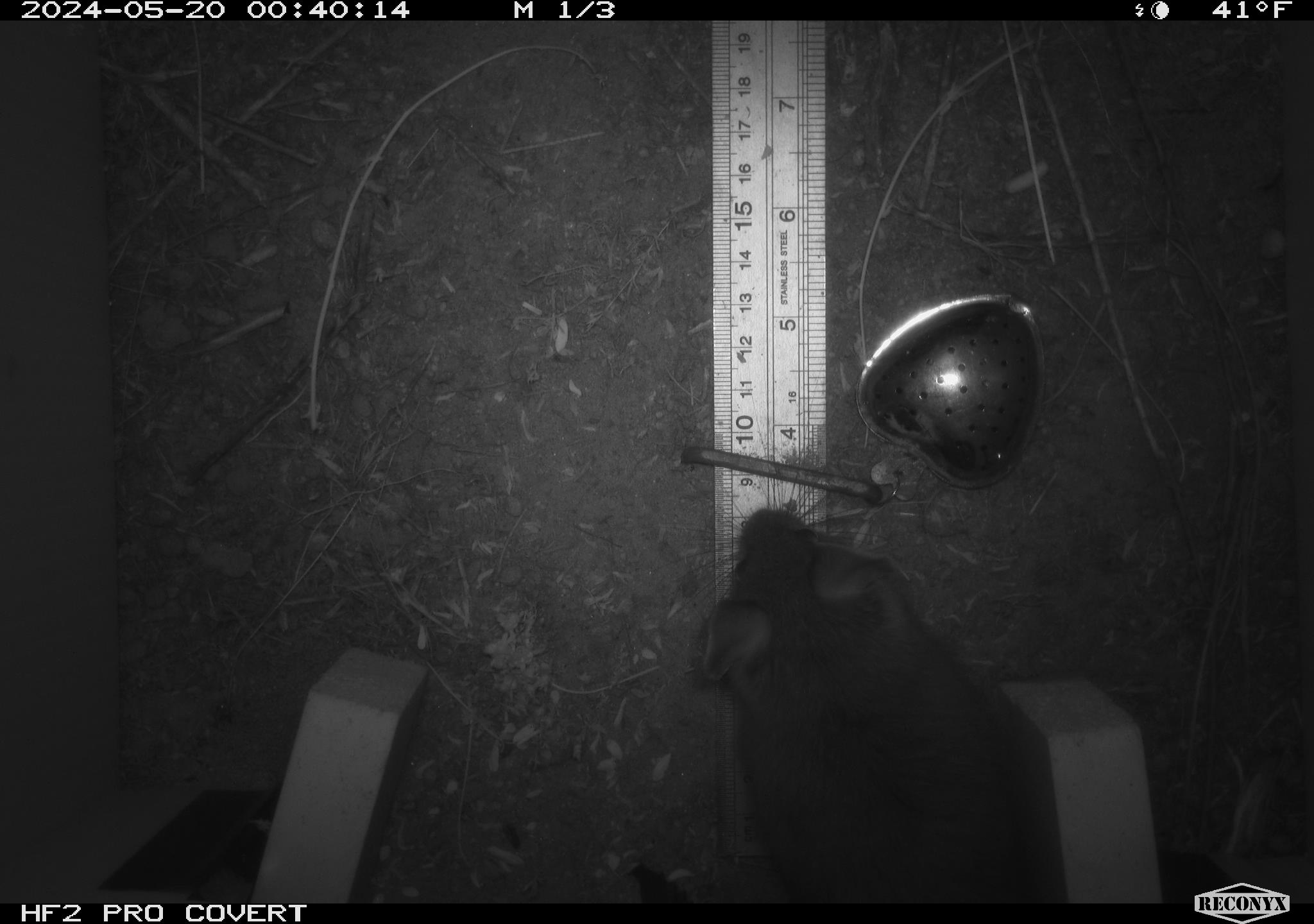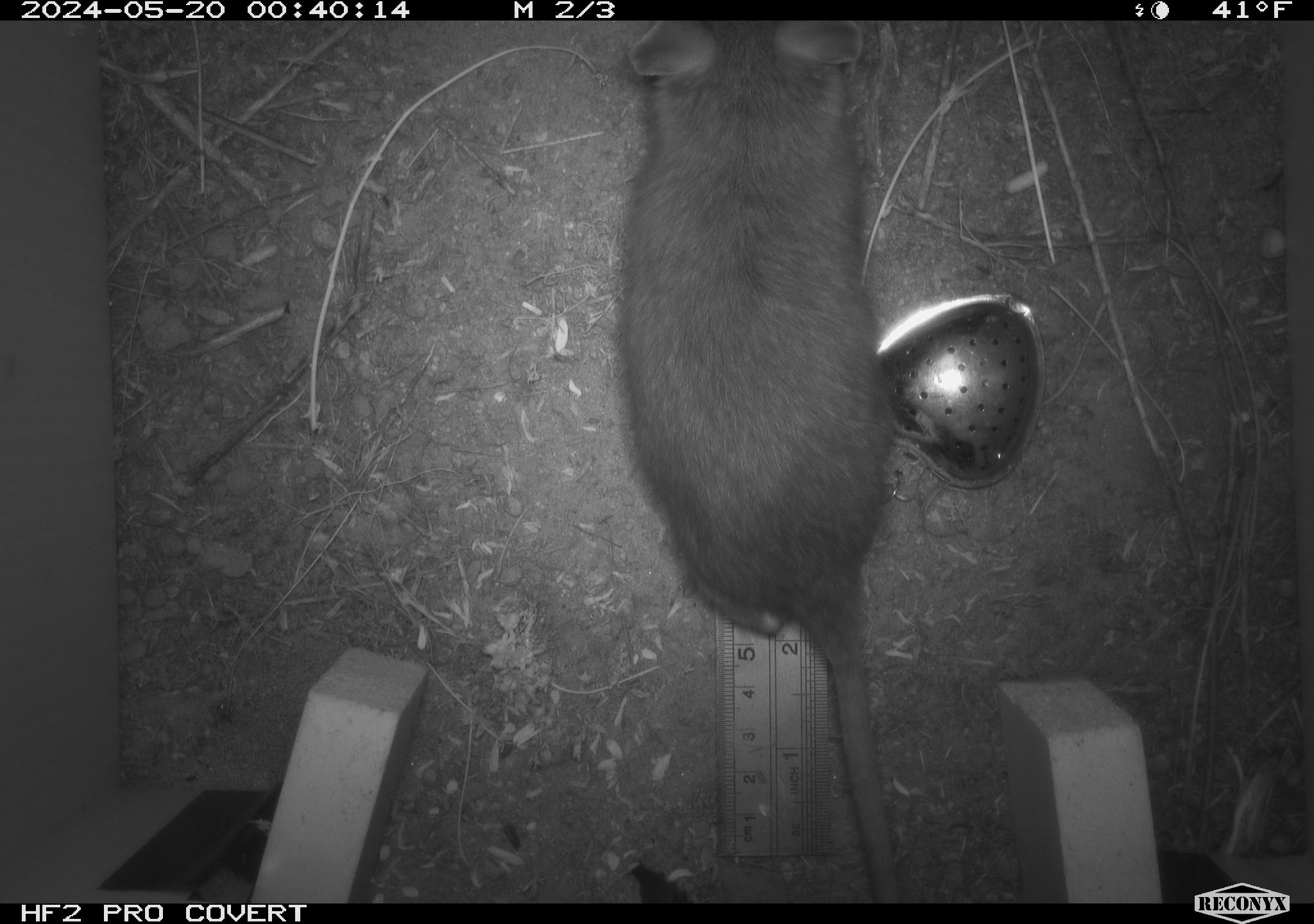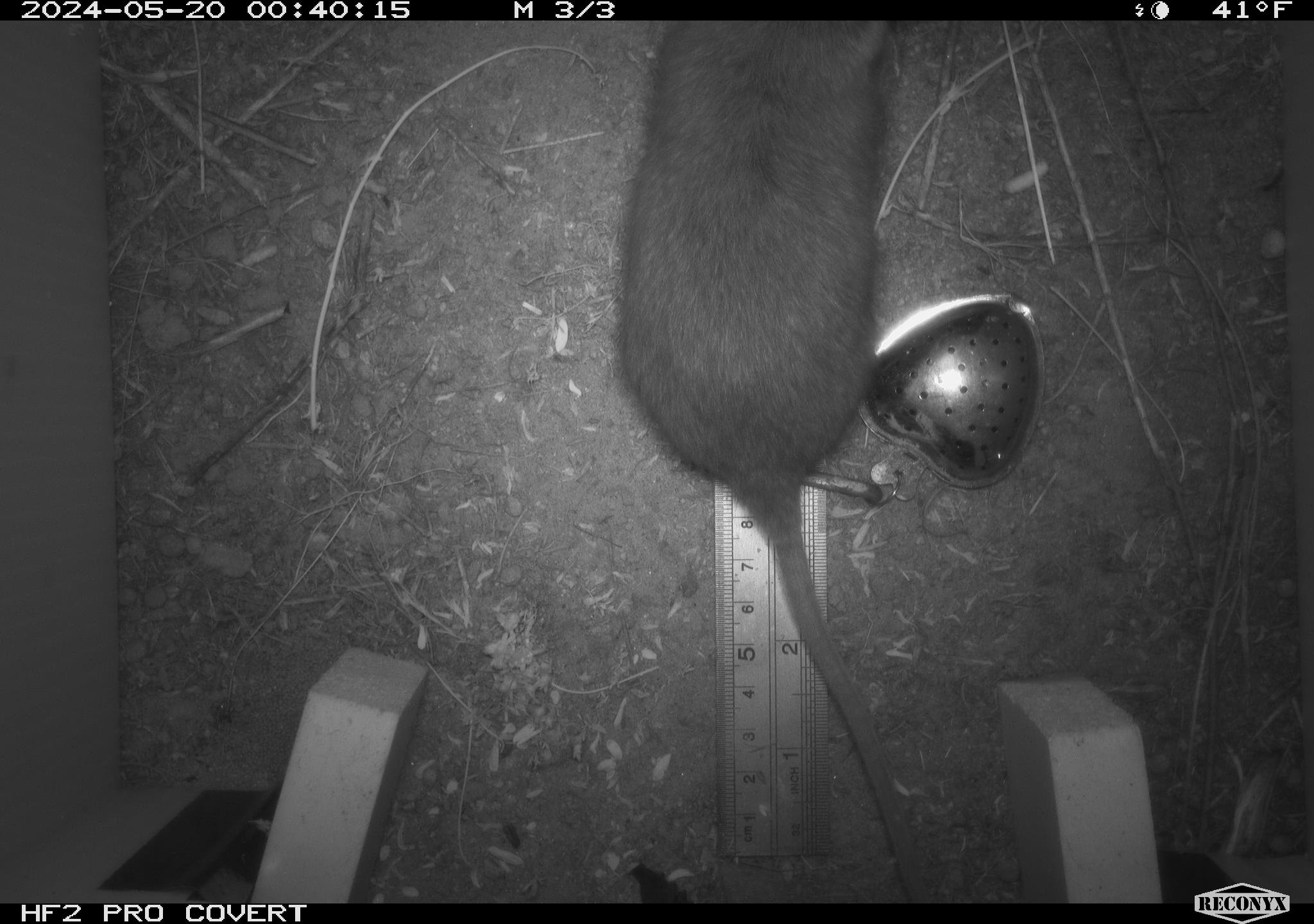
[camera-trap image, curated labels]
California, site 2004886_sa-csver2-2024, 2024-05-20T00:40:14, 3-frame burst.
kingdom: Animalia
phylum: Chordata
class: Mammalia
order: Rodentia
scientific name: Rodentia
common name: rodent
Rodent (Rodentia).